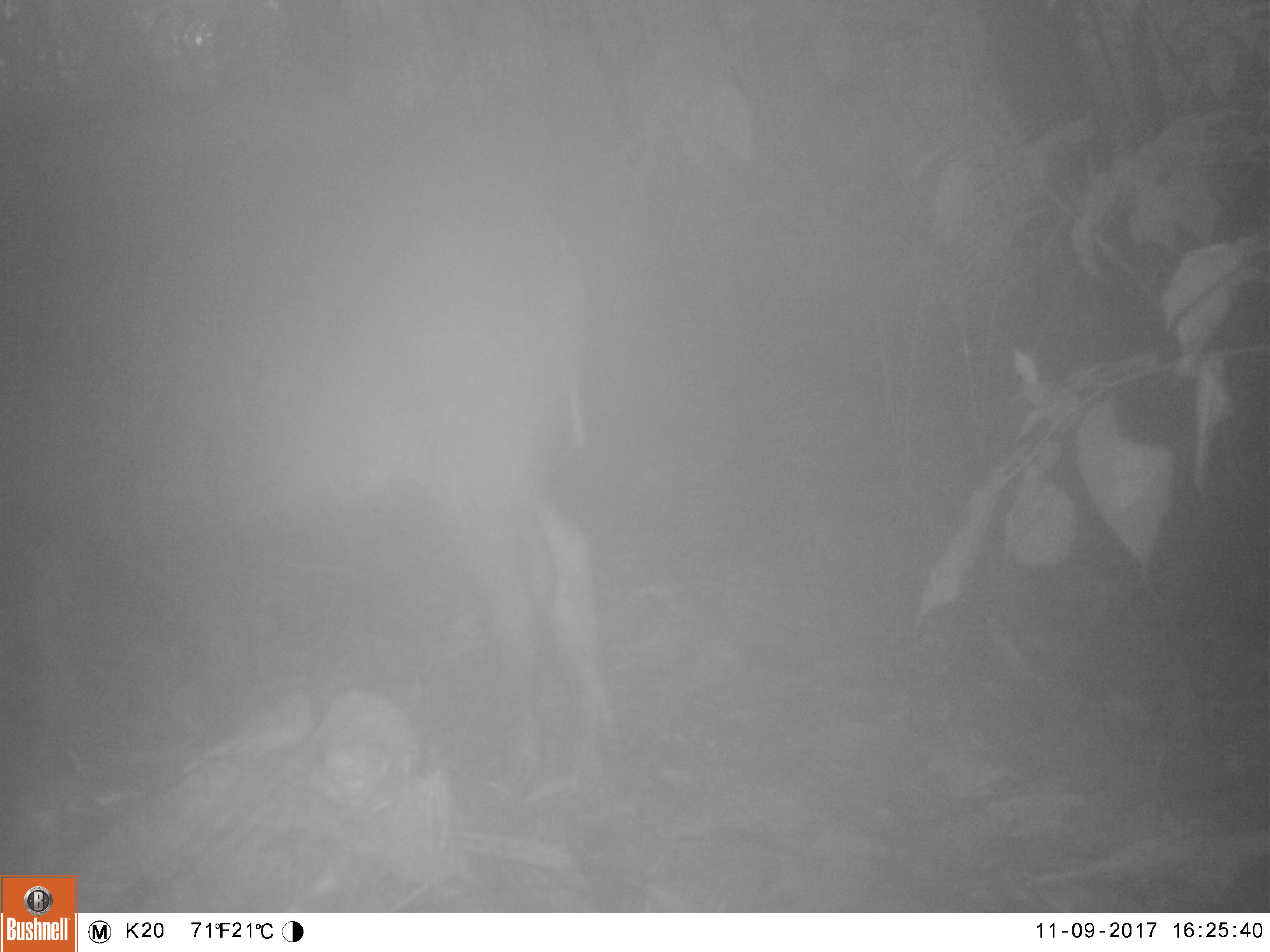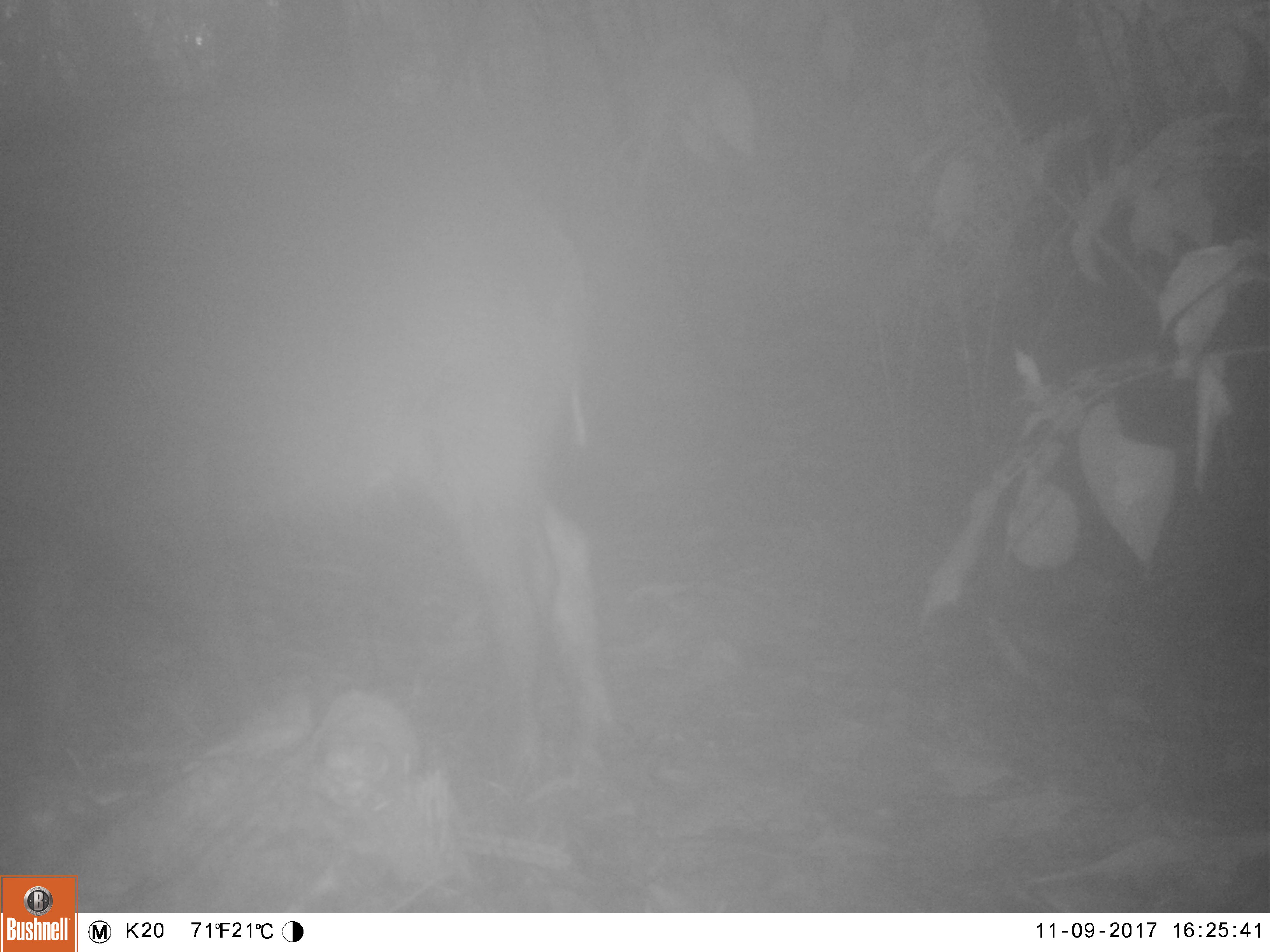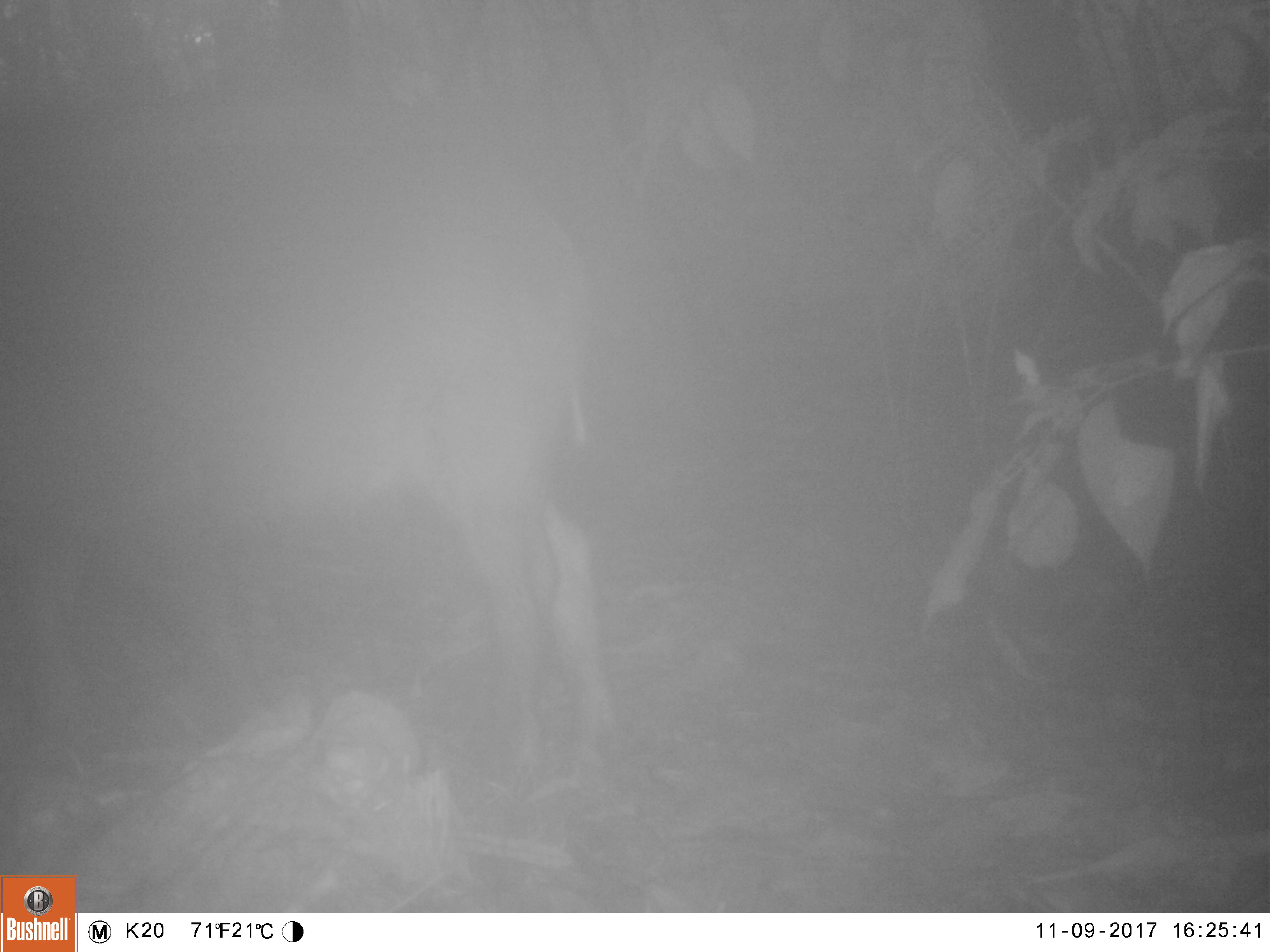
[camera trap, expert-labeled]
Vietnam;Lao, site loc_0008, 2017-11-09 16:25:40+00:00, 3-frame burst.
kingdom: Animalia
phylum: Chordata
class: Mammalia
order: Artiodactyla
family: Suidae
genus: Sus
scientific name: Sus scrofa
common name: eurasian wild pig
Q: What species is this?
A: Eurasian wild pig (Sus scrofa).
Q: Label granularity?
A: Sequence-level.